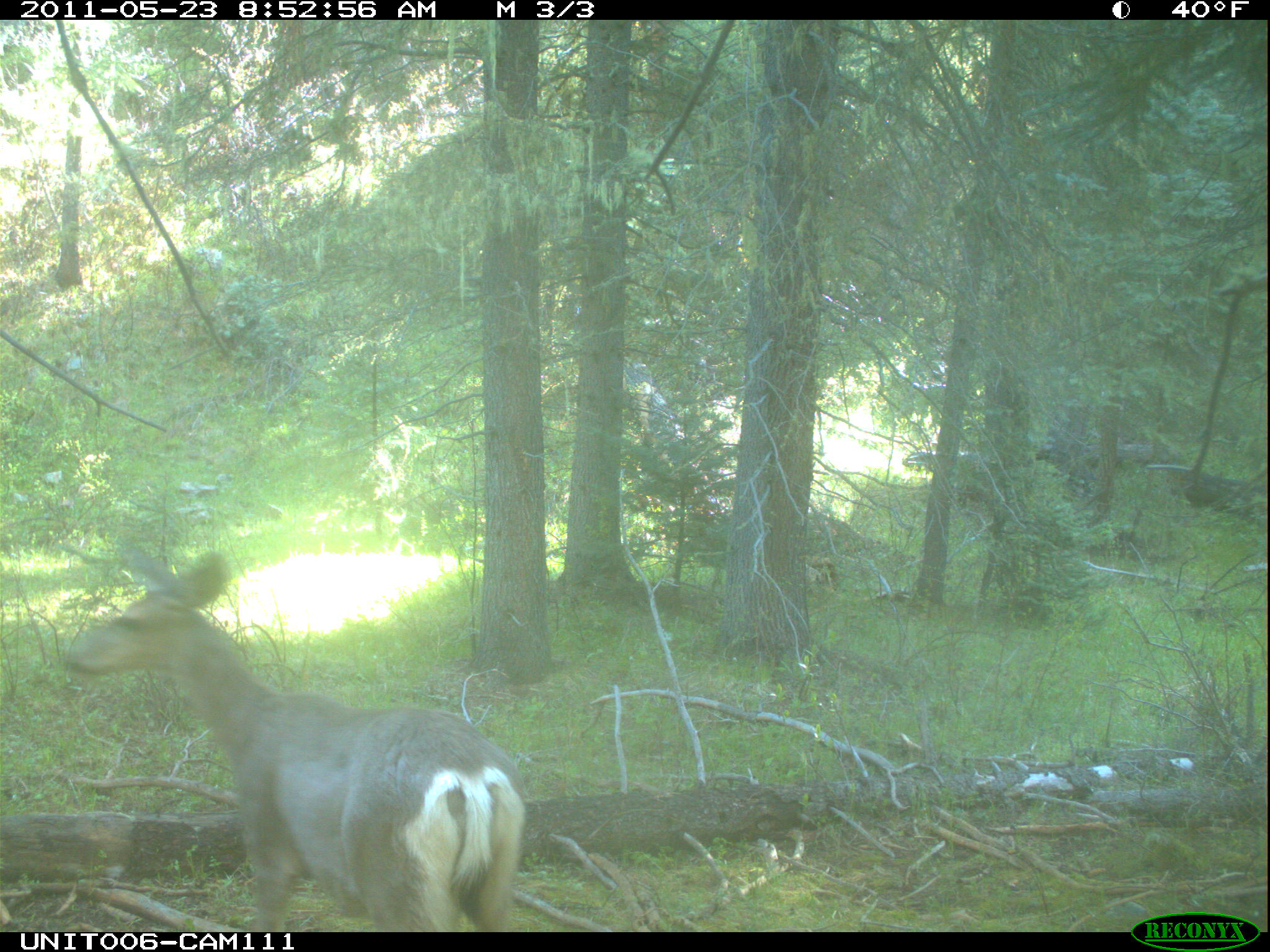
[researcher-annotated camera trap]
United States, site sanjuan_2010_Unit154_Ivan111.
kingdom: Animalia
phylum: Chordata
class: Mammalia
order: Artiodactyla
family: Cervidae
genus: Odocoileus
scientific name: Odocoileus hemionus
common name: mule deer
Odocoileus hemionus (mule deer).